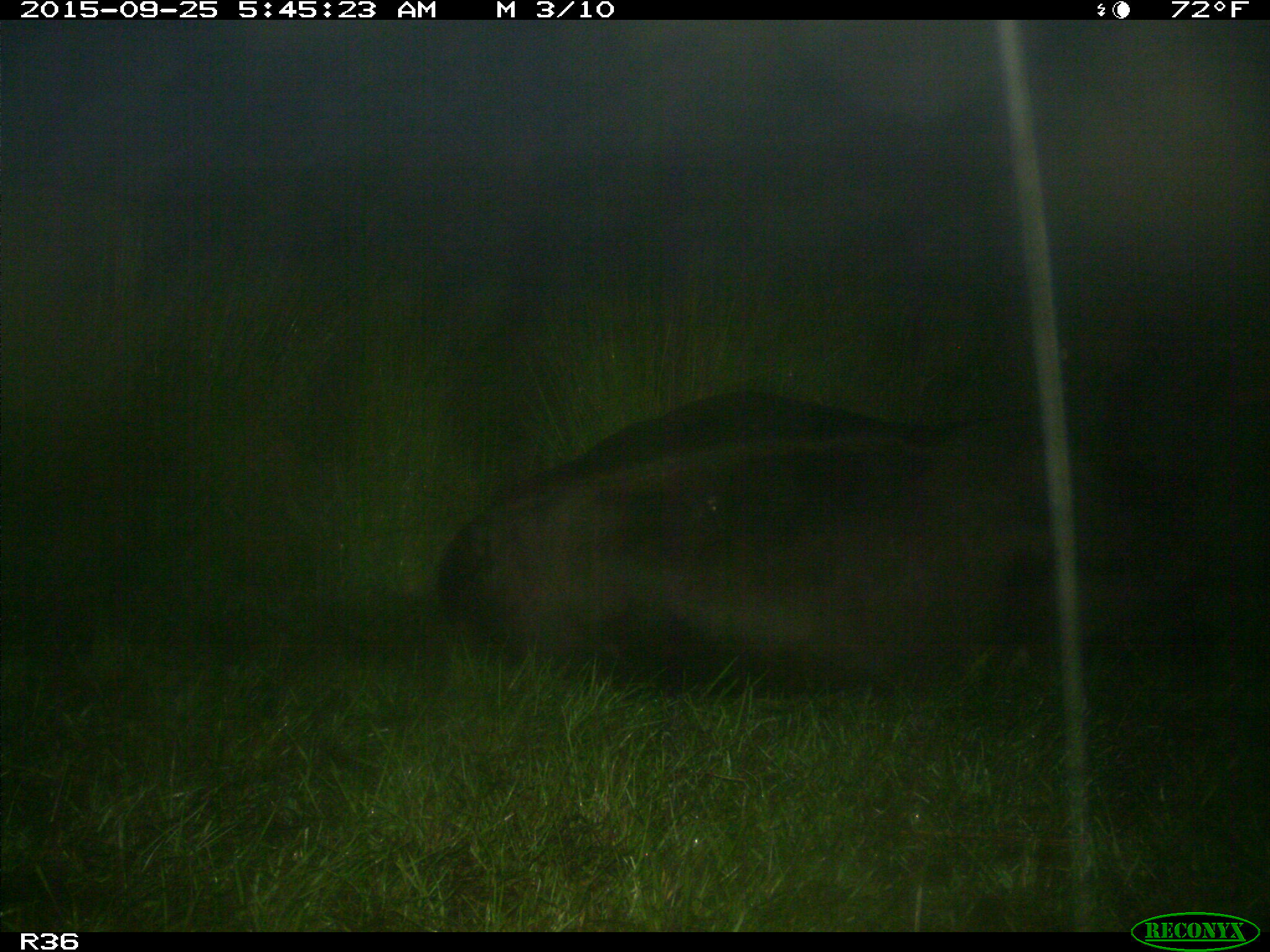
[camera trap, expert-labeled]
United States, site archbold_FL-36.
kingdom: Animalia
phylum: Chordata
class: Mammalia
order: Artiodactyla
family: Bovidae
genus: Bos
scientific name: Bos taurus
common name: domestic cow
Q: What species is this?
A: Bos taurus (domestic cow).